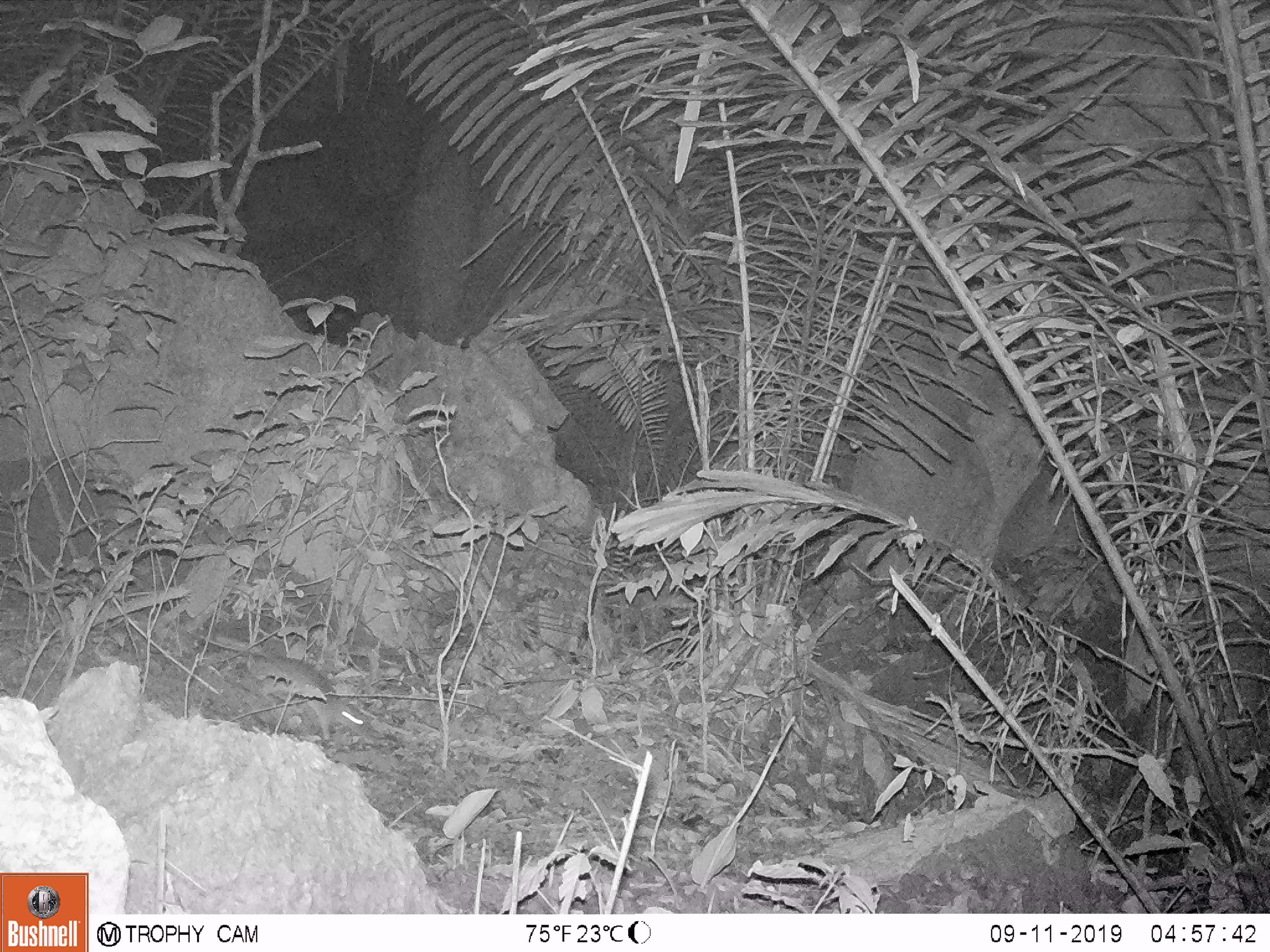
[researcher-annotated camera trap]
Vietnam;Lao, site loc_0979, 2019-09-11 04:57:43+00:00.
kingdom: Animalia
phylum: Chordata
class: Mammalia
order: Rodentia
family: Muridae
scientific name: Muridae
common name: old-world mice and rats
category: unidentified murid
Unidentified murid (old-world mice and rats) (Muridae). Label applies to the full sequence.